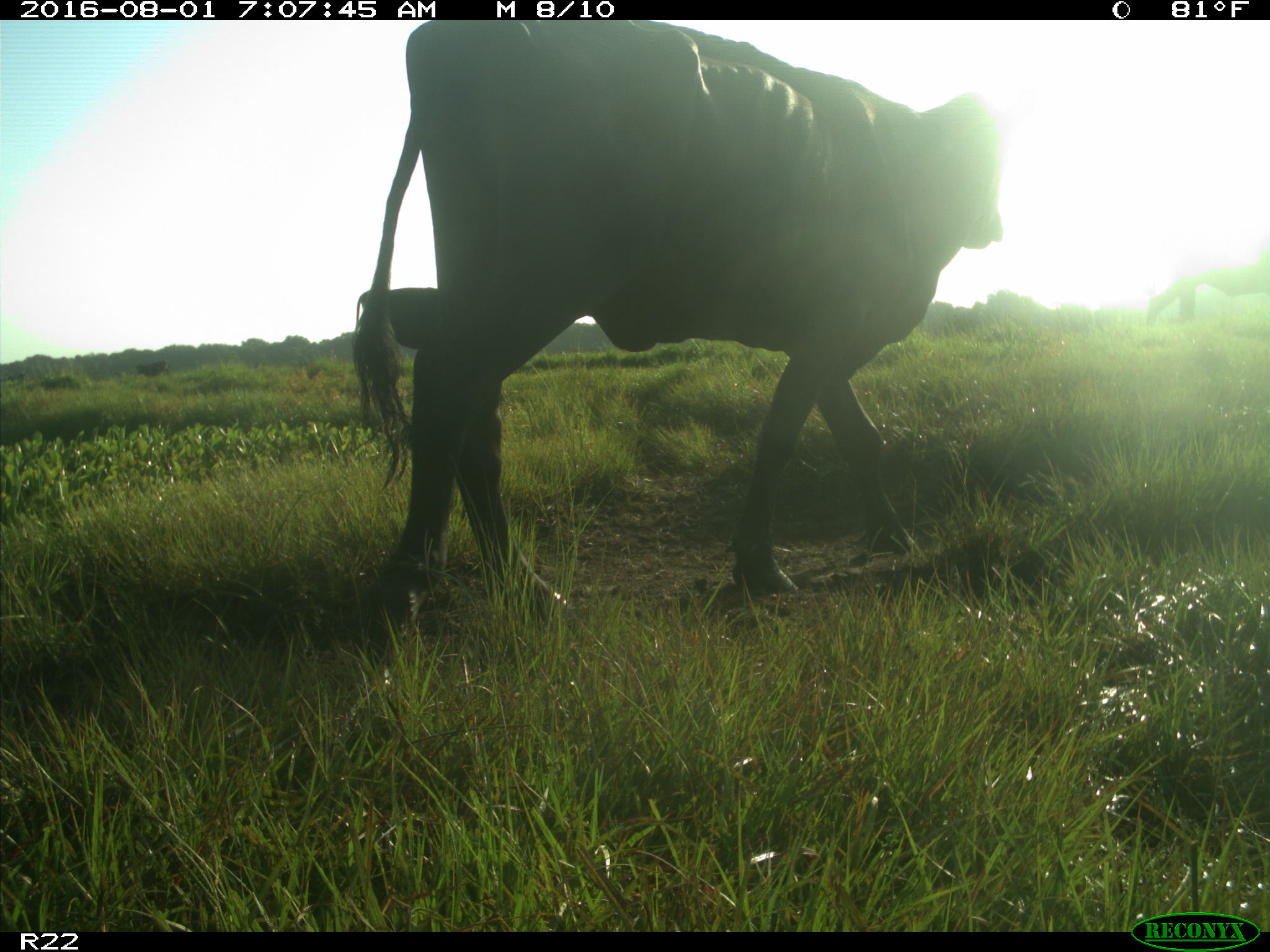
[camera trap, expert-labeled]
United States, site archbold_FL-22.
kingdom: Animalia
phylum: Chordata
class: Mammalia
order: Artiodactyla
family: Bovidae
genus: Bos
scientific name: Bos taurus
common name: domestic cow